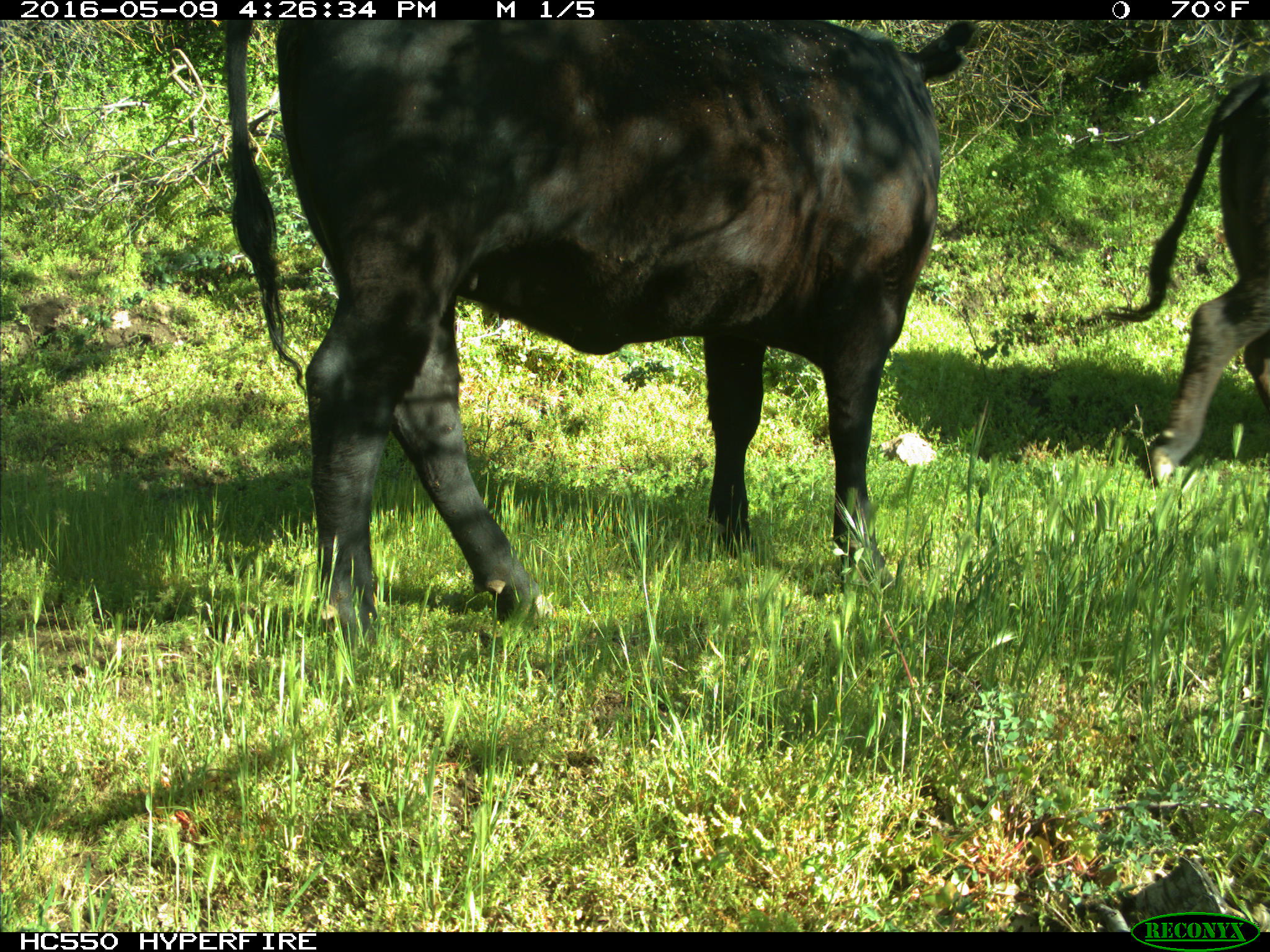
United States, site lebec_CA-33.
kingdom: Animalia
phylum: Chordata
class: Mammalia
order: Artiodactyla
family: Bovidae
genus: Bos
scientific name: Bos taurus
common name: domestic cow